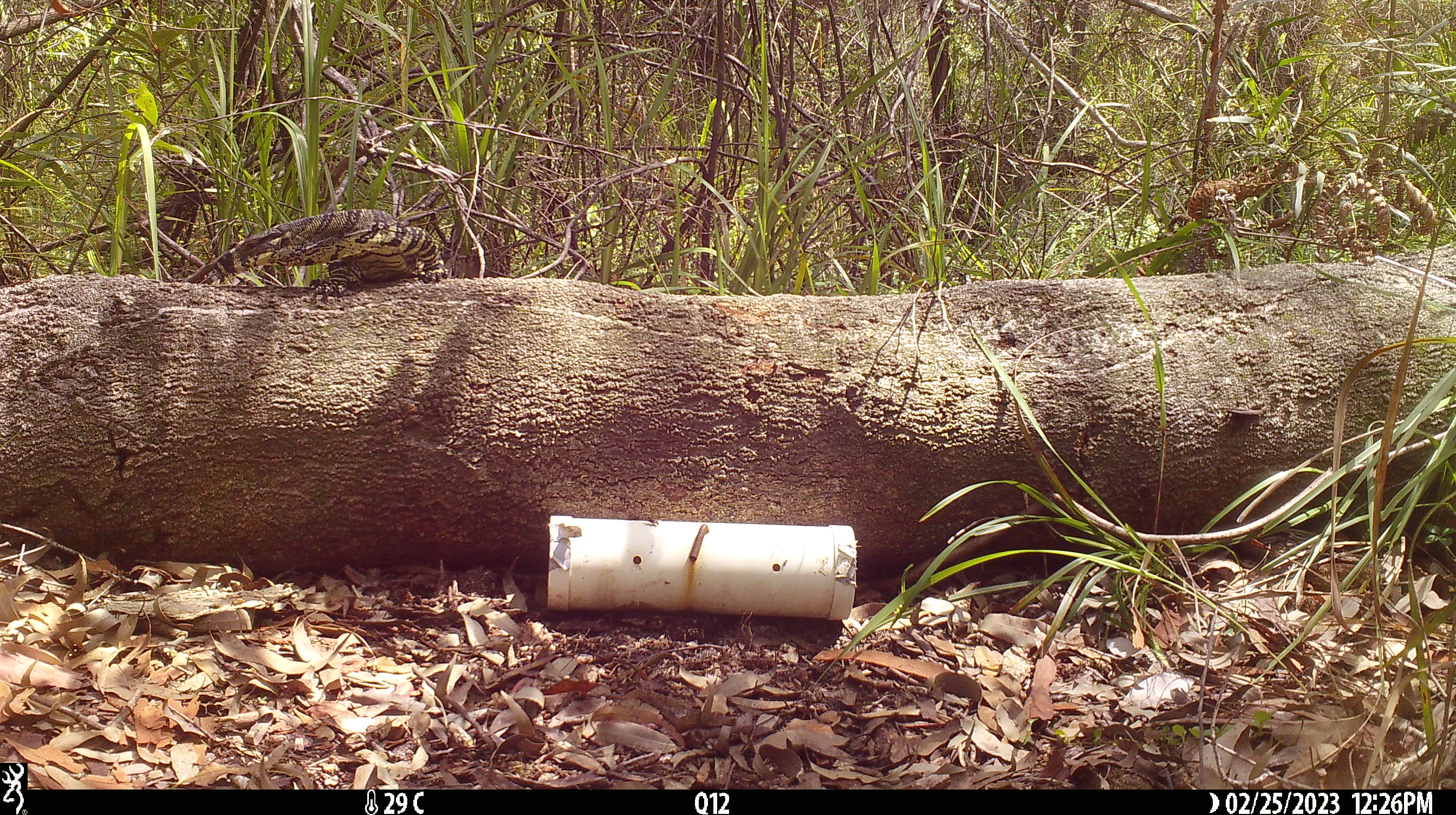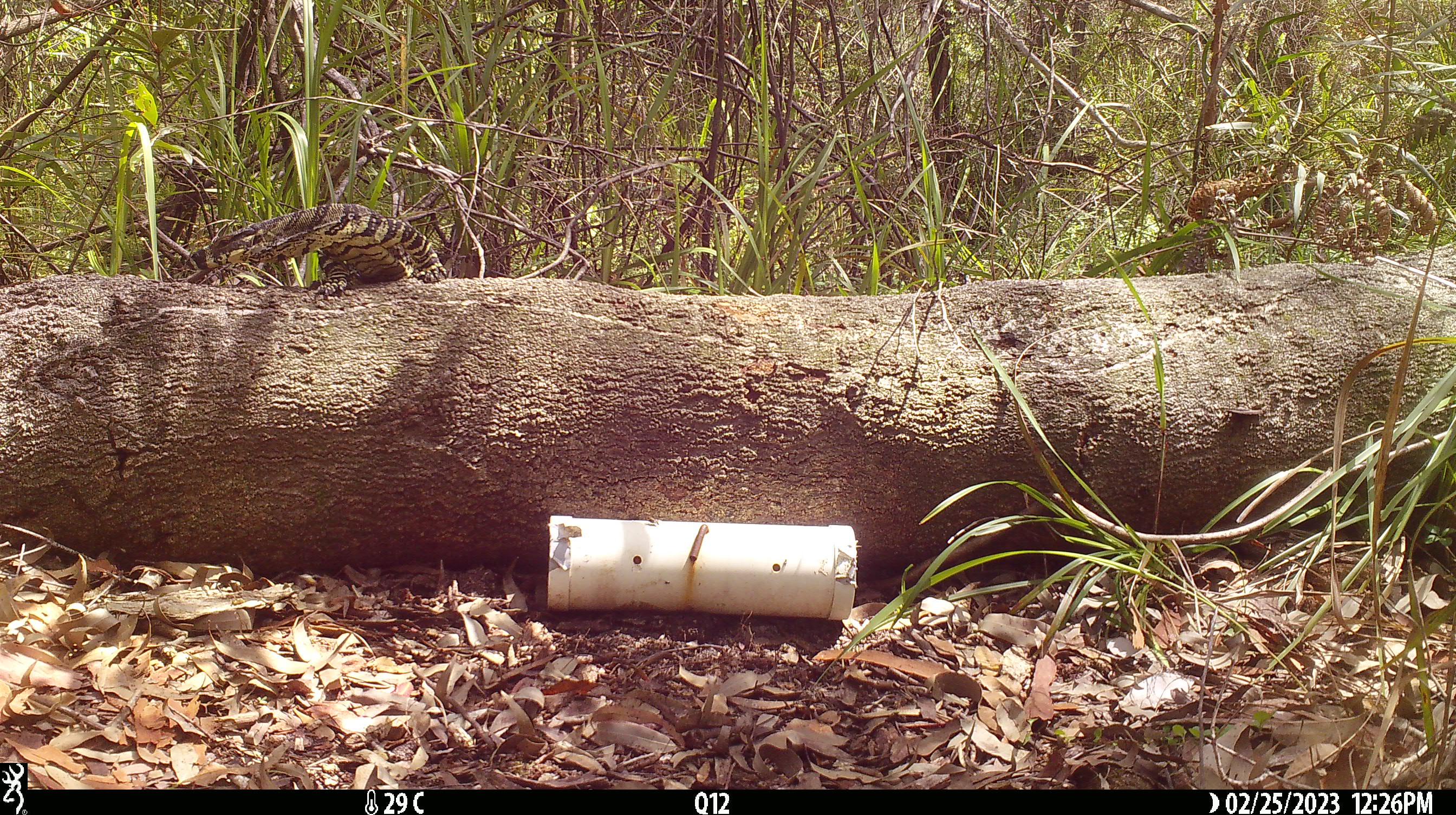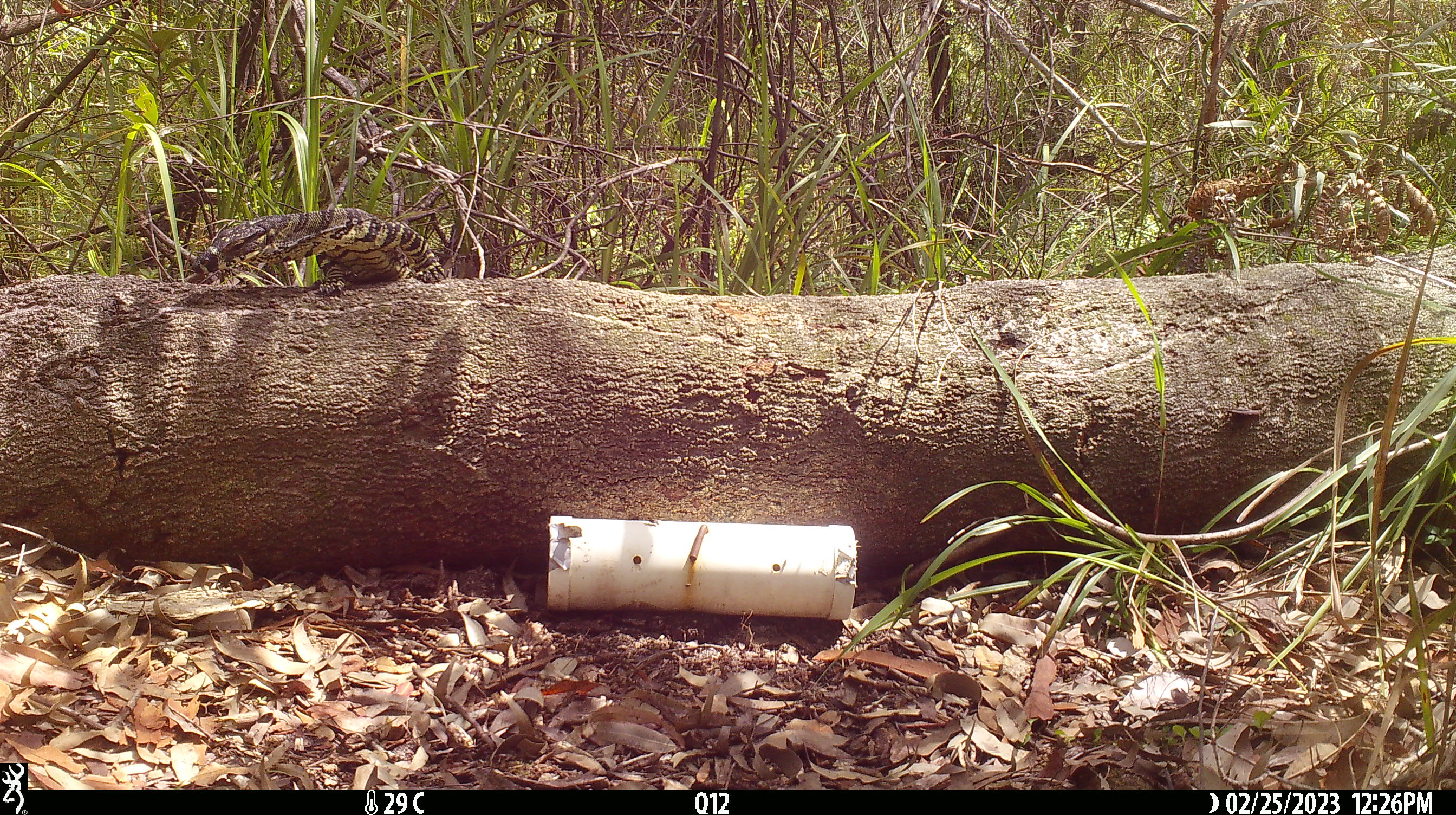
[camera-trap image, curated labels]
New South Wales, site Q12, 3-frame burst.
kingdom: Animalia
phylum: Chordata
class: Reptilia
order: Squamata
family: Varanidae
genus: Varanus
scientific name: Varanus varius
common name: lace monitor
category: goanna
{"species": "goanna (lace monitor) (Varanus varius)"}